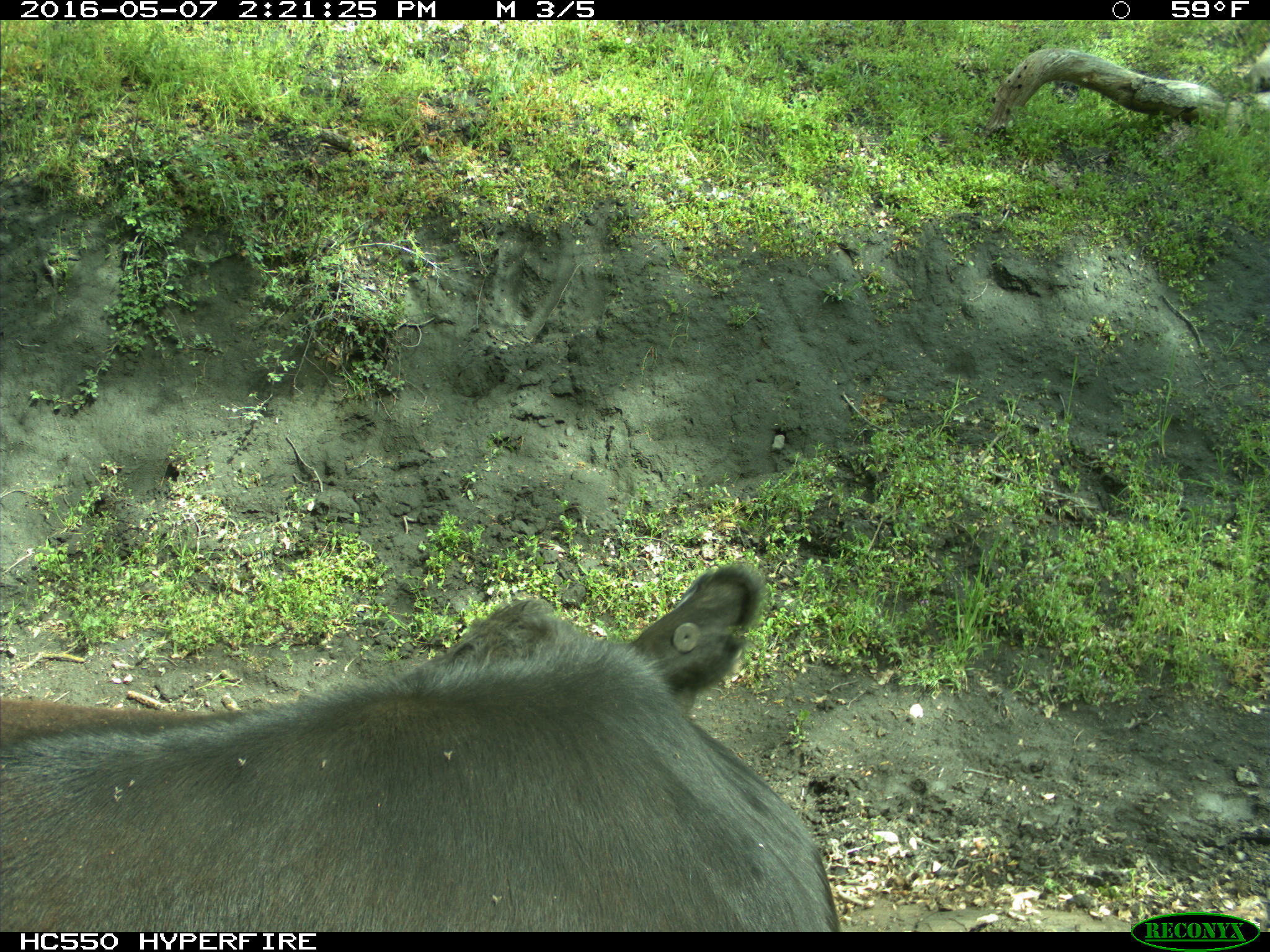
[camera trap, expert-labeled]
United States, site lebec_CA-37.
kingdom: Animalia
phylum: Chordata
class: Mammalia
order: Artiodactyla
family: Bovidae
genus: Bos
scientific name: Bos taurus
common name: domestic cow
Bos taurus (domestic cow).